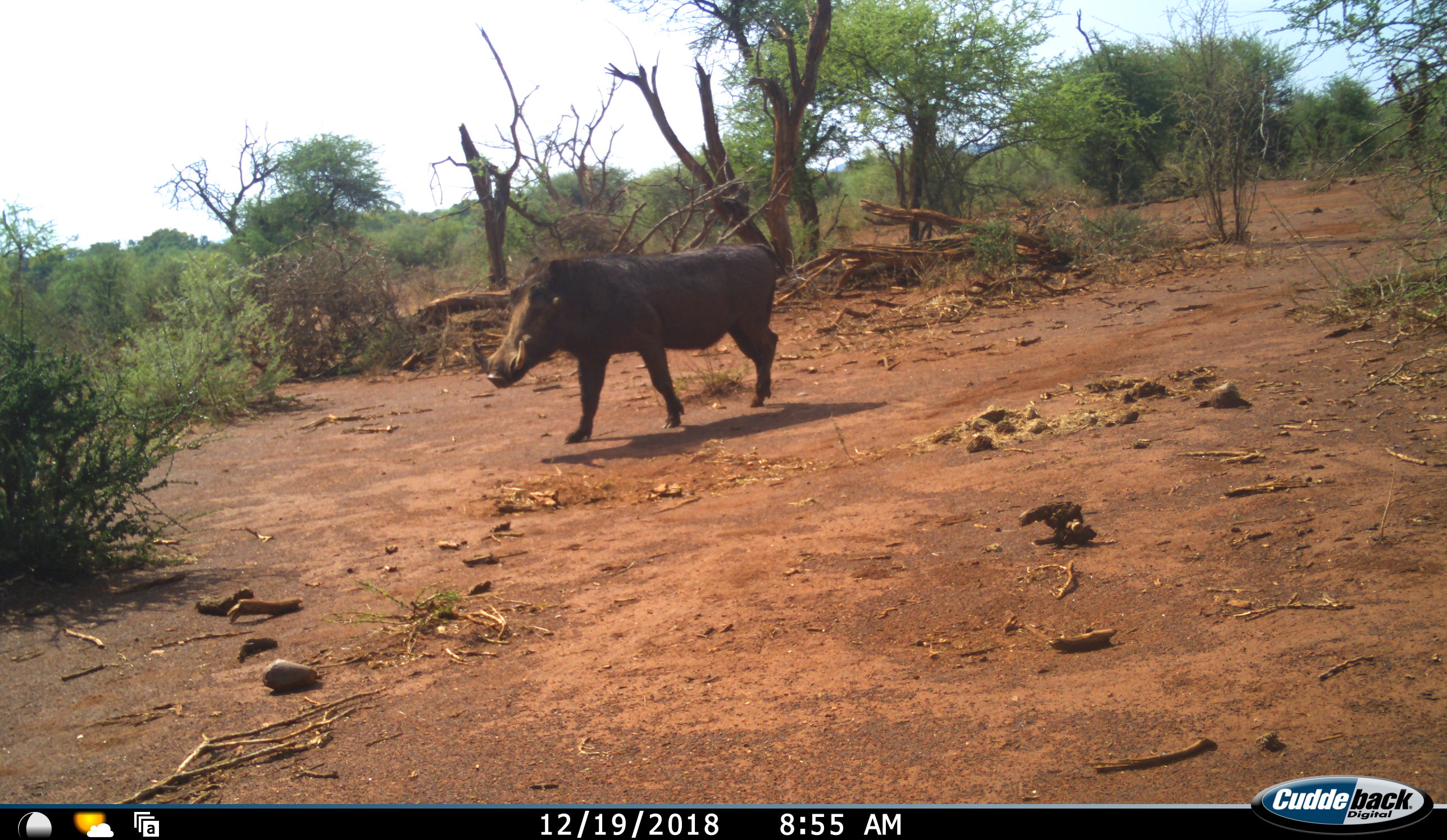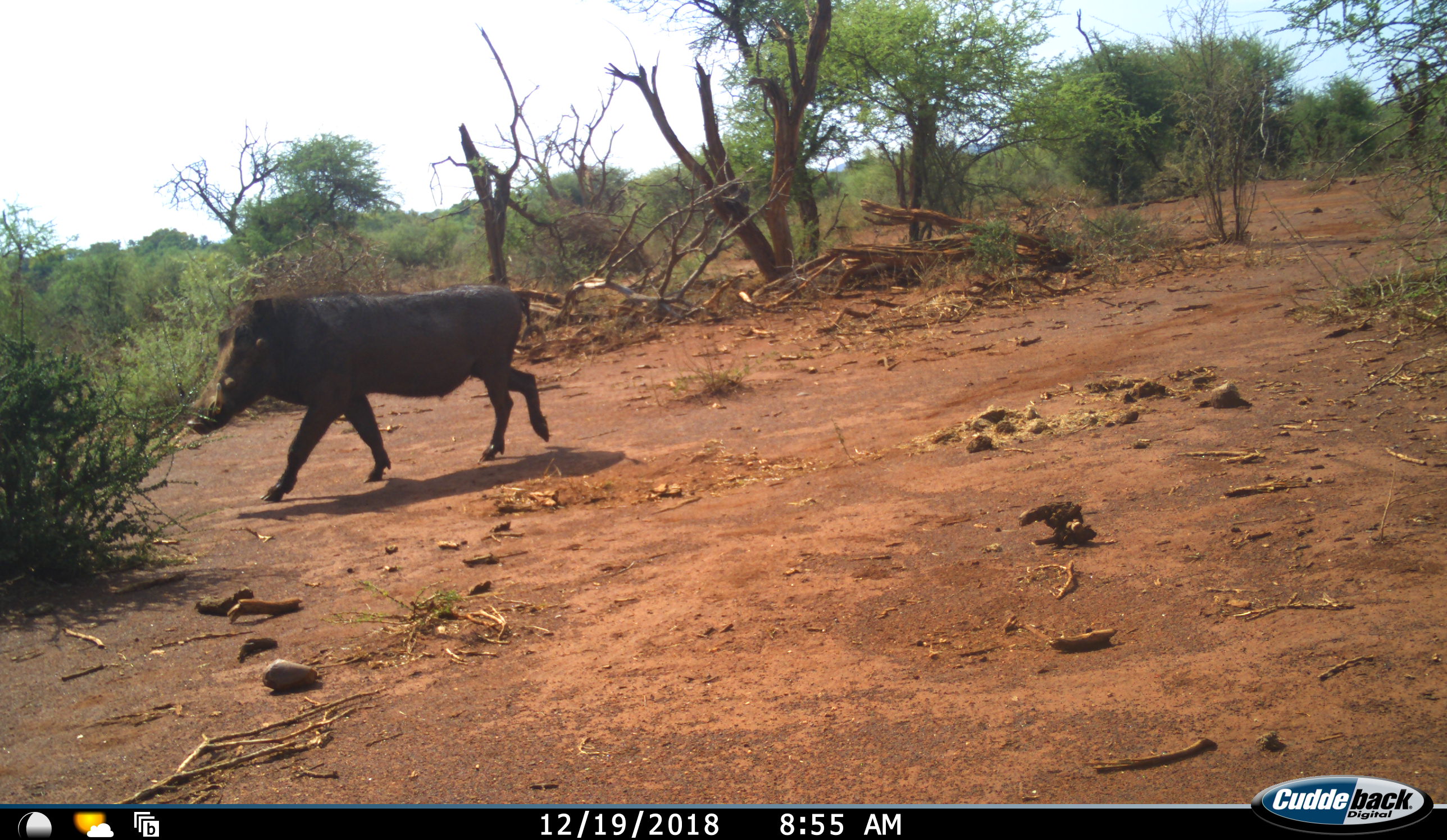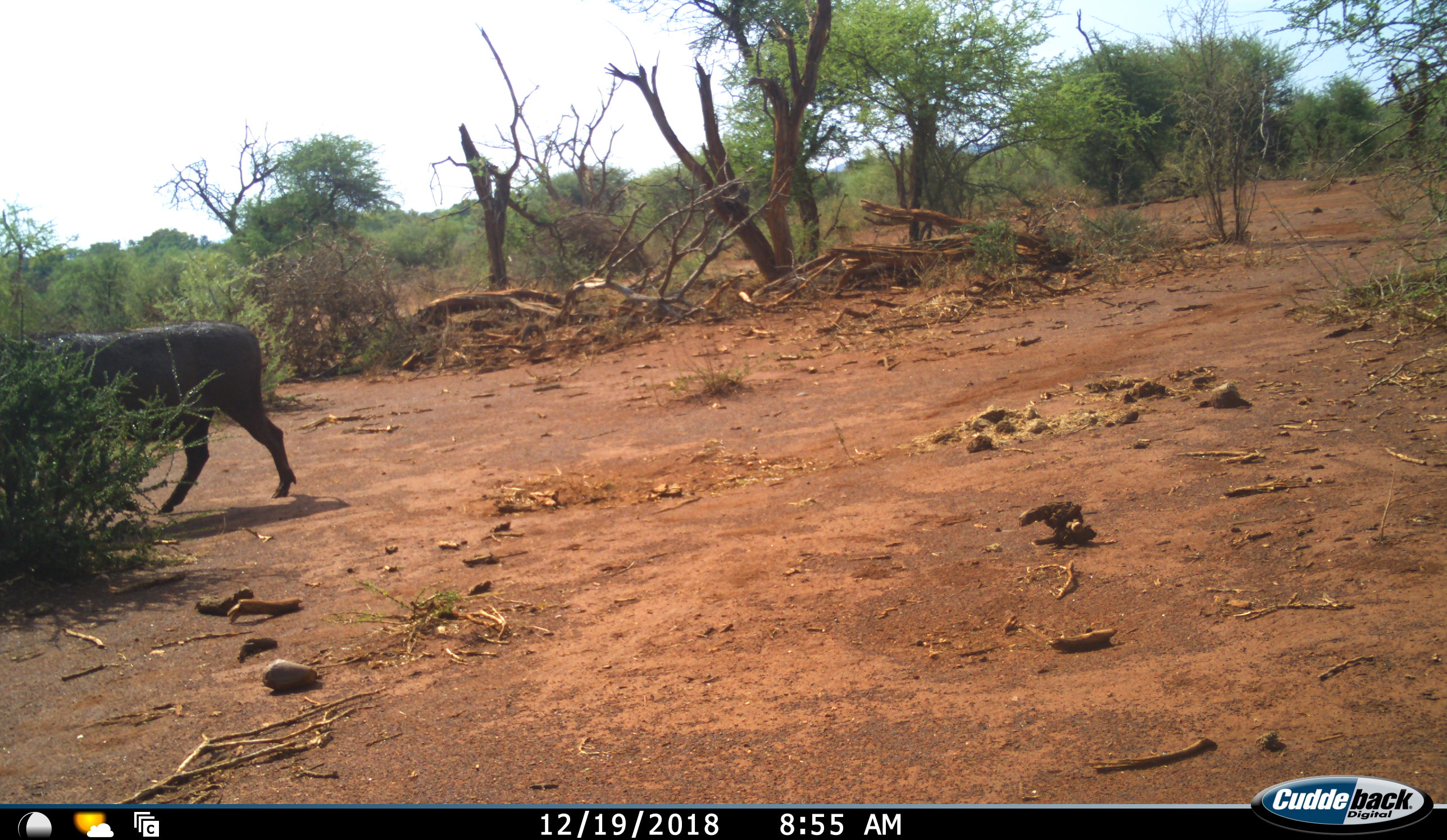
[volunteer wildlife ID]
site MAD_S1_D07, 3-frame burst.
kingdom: Animalia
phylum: Chordata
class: Mammalia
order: Artiodactyla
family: Suidae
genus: Phacochoerus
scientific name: Phacochoerus africanus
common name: warthog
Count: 1.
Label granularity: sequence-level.